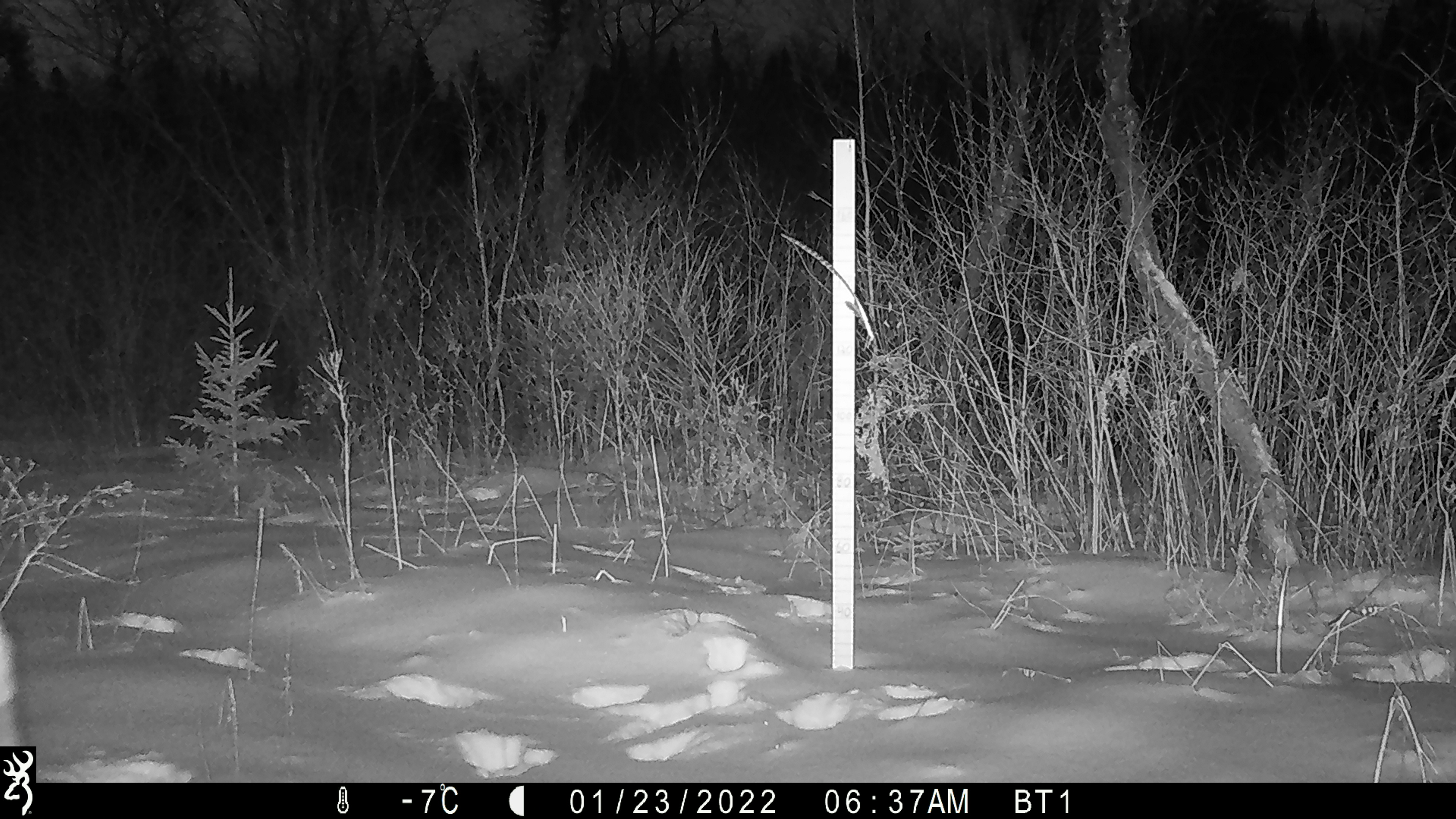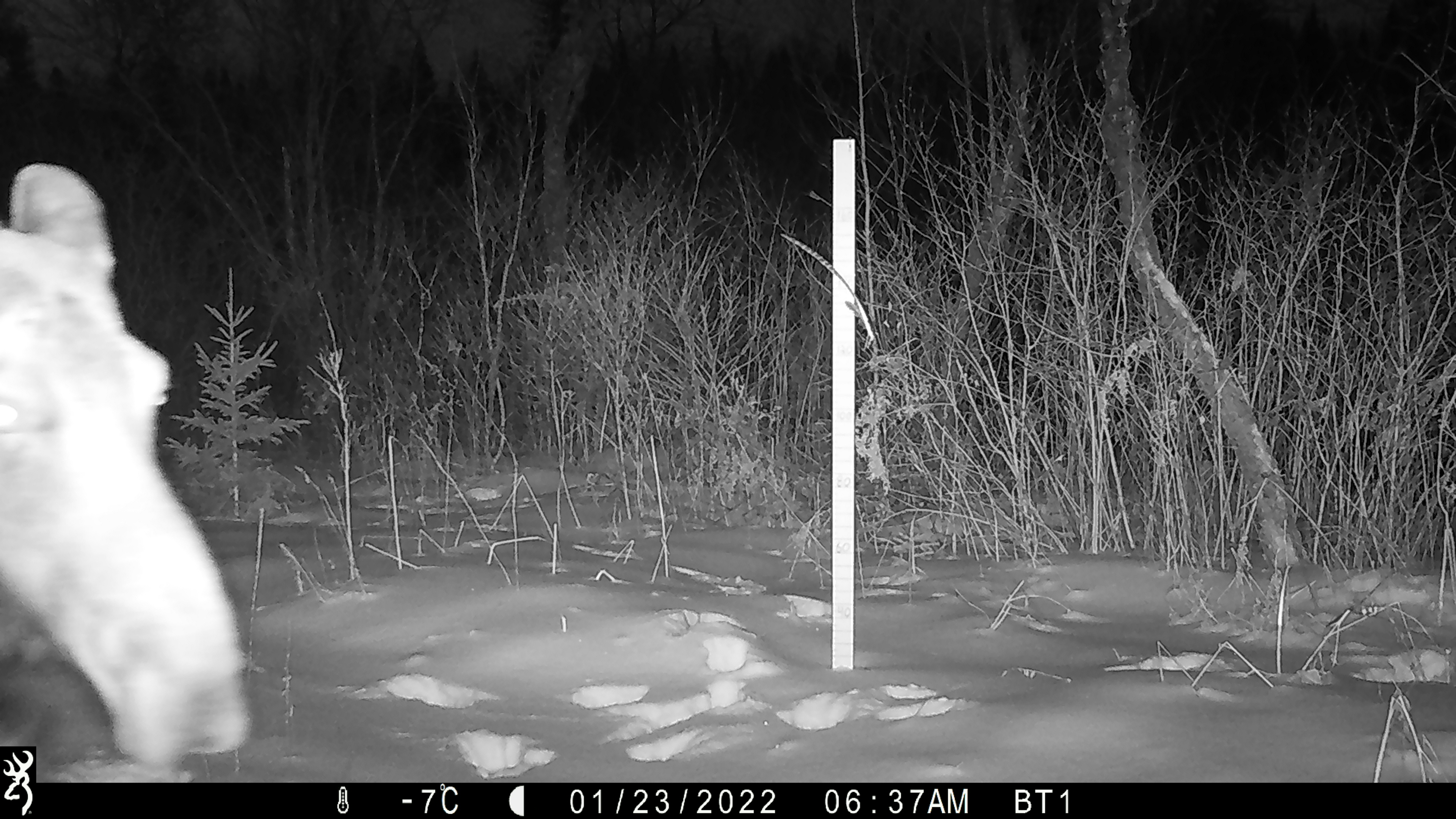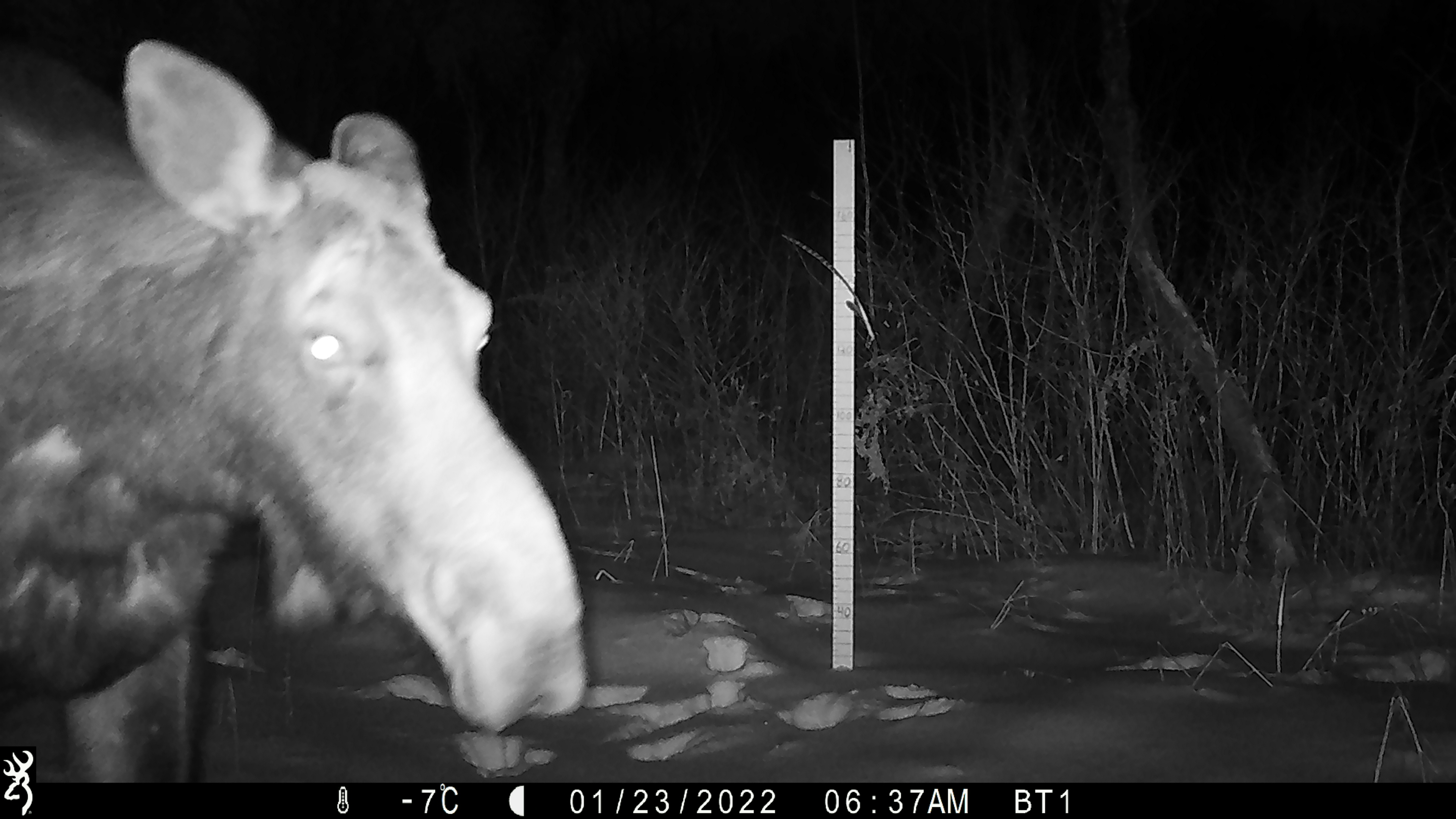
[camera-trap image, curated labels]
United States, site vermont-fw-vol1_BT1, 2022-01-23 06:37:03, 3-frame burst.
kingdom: Animalia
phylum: Chordata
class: Mammalia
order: Artiodactyla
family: Cervidae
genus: Alces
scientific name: Alces alces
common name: moose